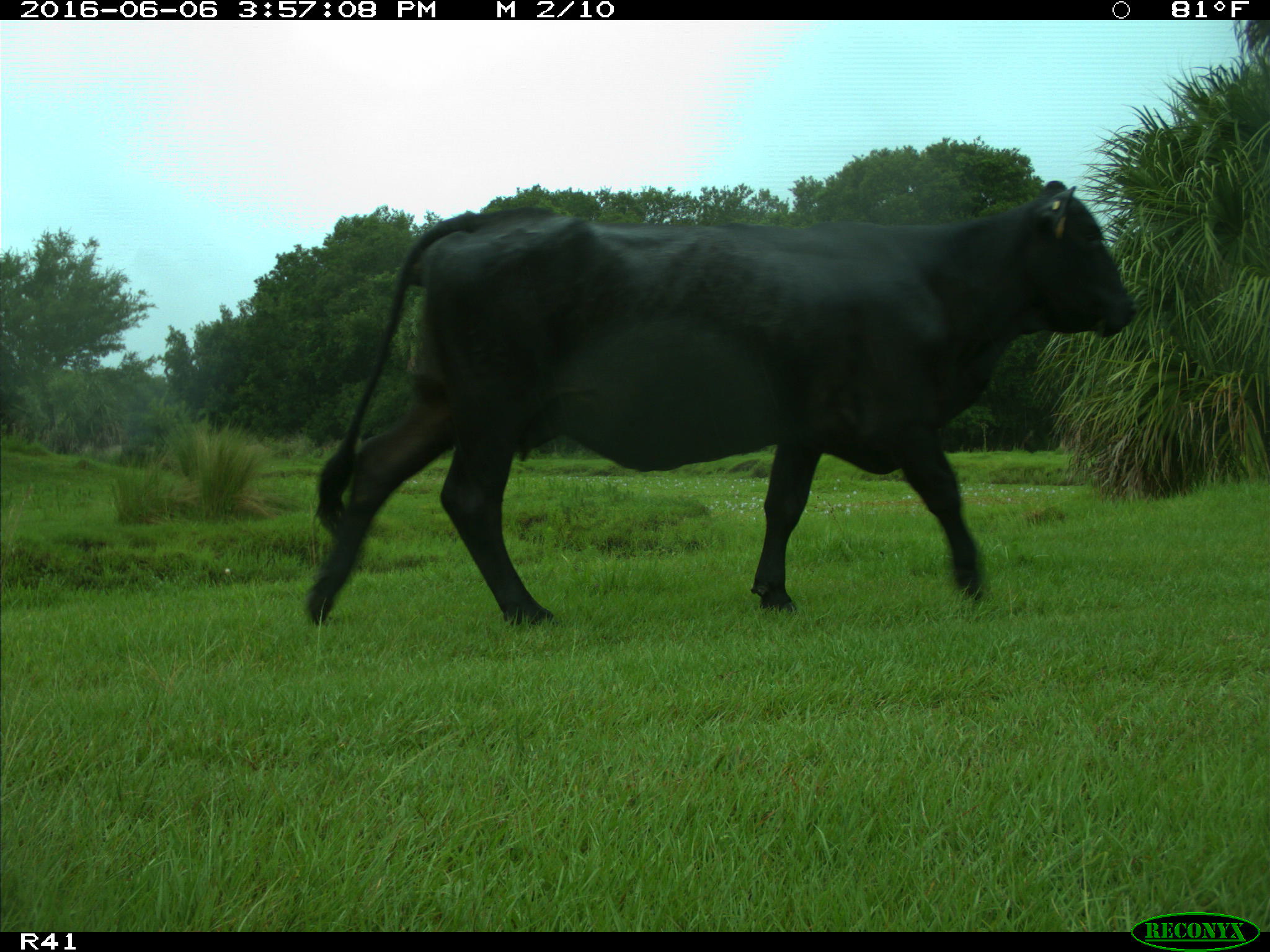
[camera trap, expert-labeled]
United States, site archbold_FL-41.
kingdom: Animalia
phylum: Chordata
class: Mammalia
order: Artiodactyla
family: Bovidae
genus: Bos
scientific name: Bos taurus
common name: domestic cow